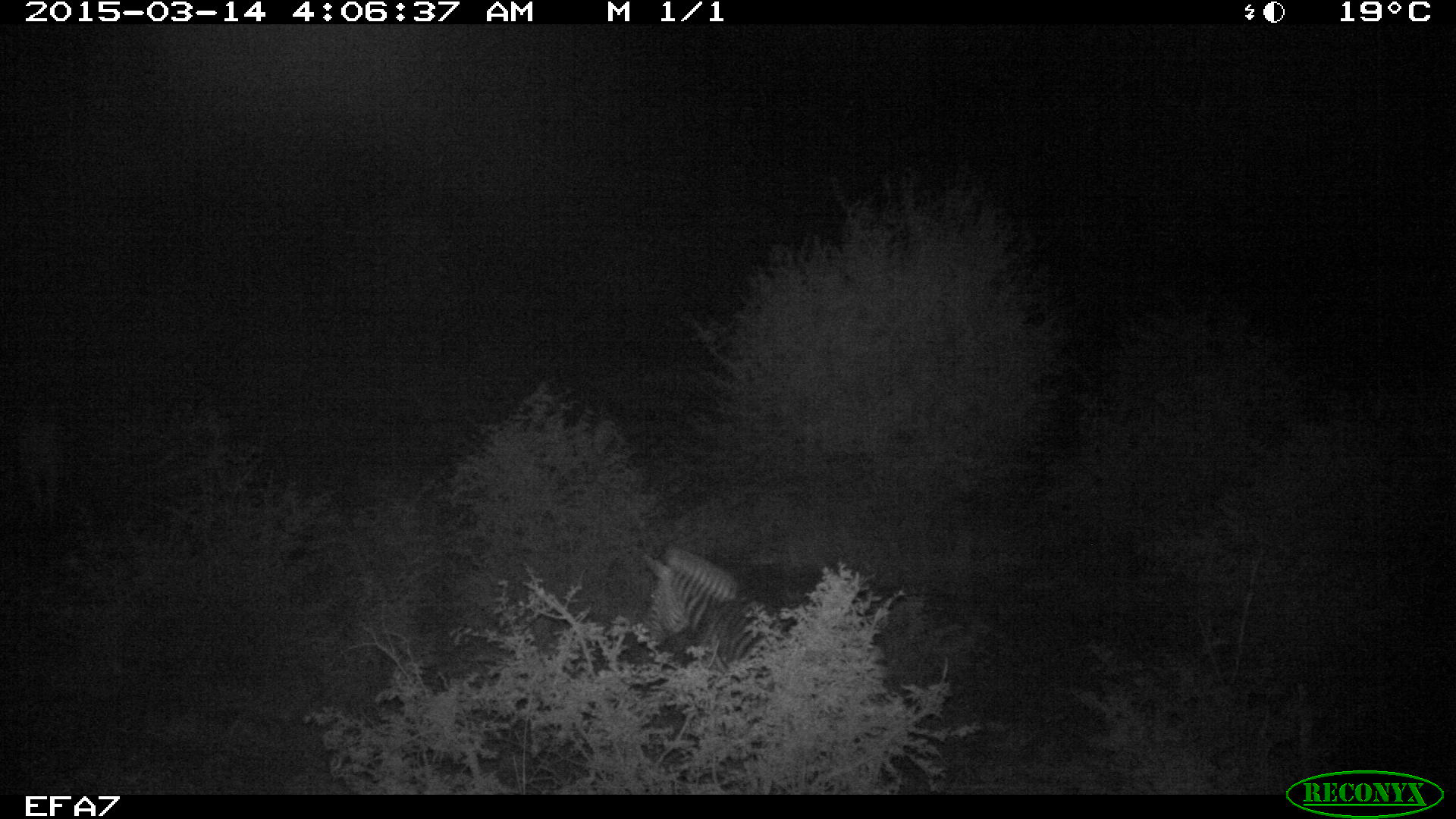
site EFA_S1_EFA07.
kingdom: Animalia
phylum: Chordata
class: Mammalia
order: Perissodactyla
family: Equidae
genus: Equus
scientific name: Equus quagga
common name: plains zebra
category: zebraplains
Zebraplains (plains zebra) (Equus quagga), count 1. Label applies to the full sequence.